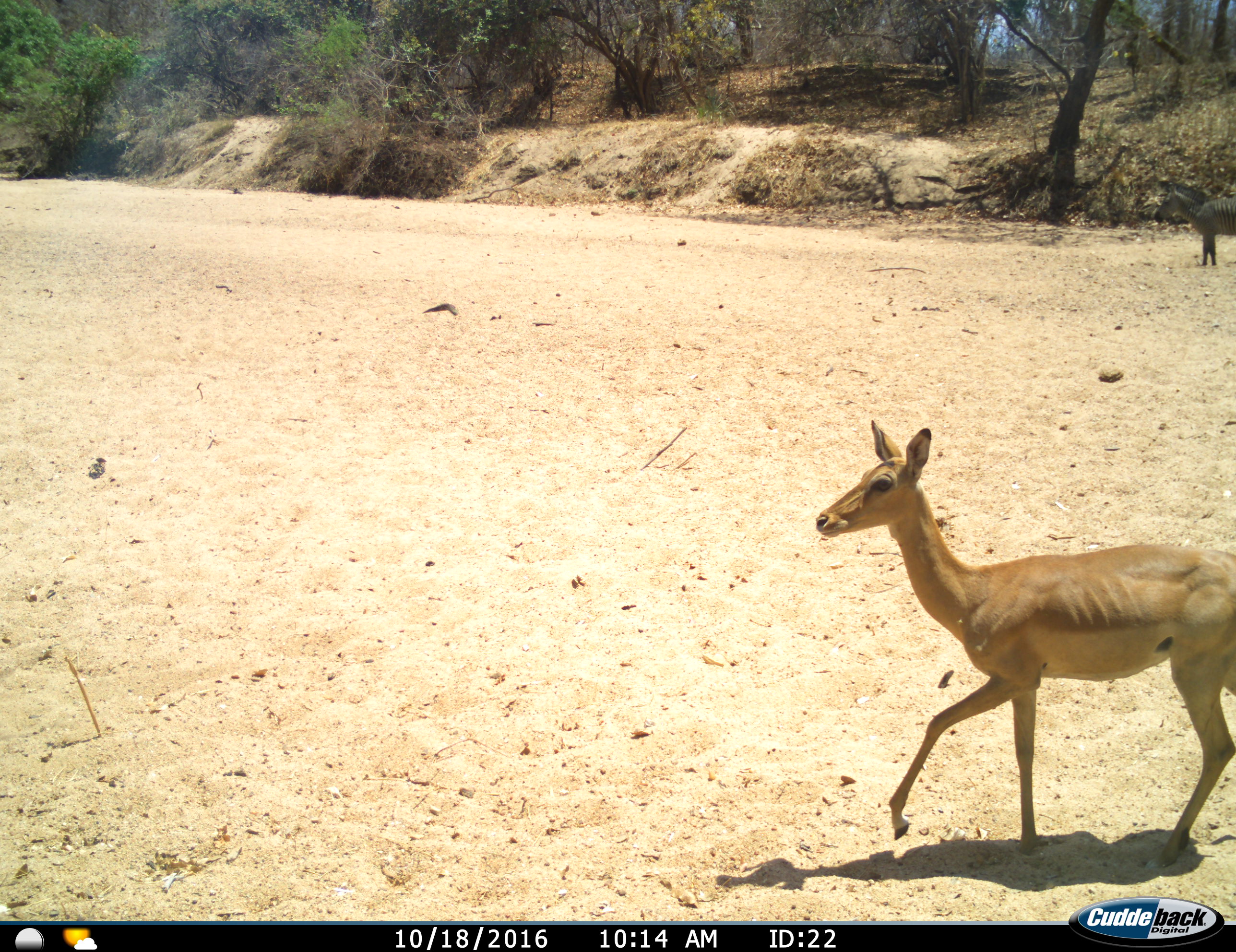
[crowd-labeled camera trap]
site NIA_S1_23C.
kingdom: Animalia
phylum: Chordata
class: Mammalia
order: Artiodactyla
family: Bovidae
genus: Aepyceros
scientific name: Aepyceros melampus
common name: impala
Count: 1.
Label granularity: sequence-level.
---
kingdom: Animalia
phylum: Chordata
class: Mammalia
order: Perissodactyla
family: Equidae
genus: Equus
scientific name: Equus quagga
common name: plains zebra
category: zebraplains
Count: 1.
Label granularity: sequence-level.